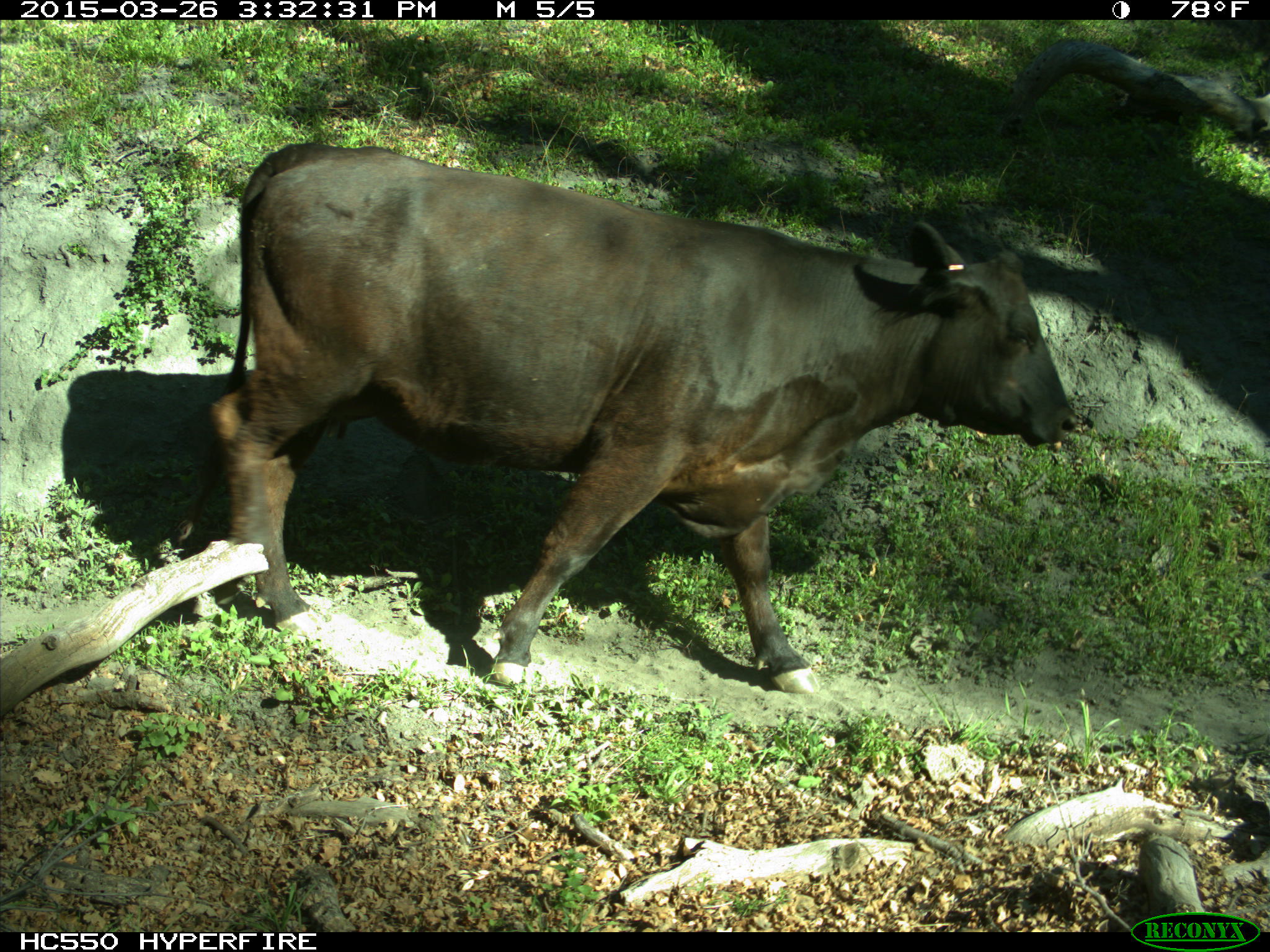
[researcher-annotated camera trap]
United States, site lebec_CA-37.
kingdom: Animalia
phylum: Chordata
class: Mammalia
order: Artiodactyla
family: Bovidae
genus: Bos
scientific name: Bos taurus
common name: domestic cow